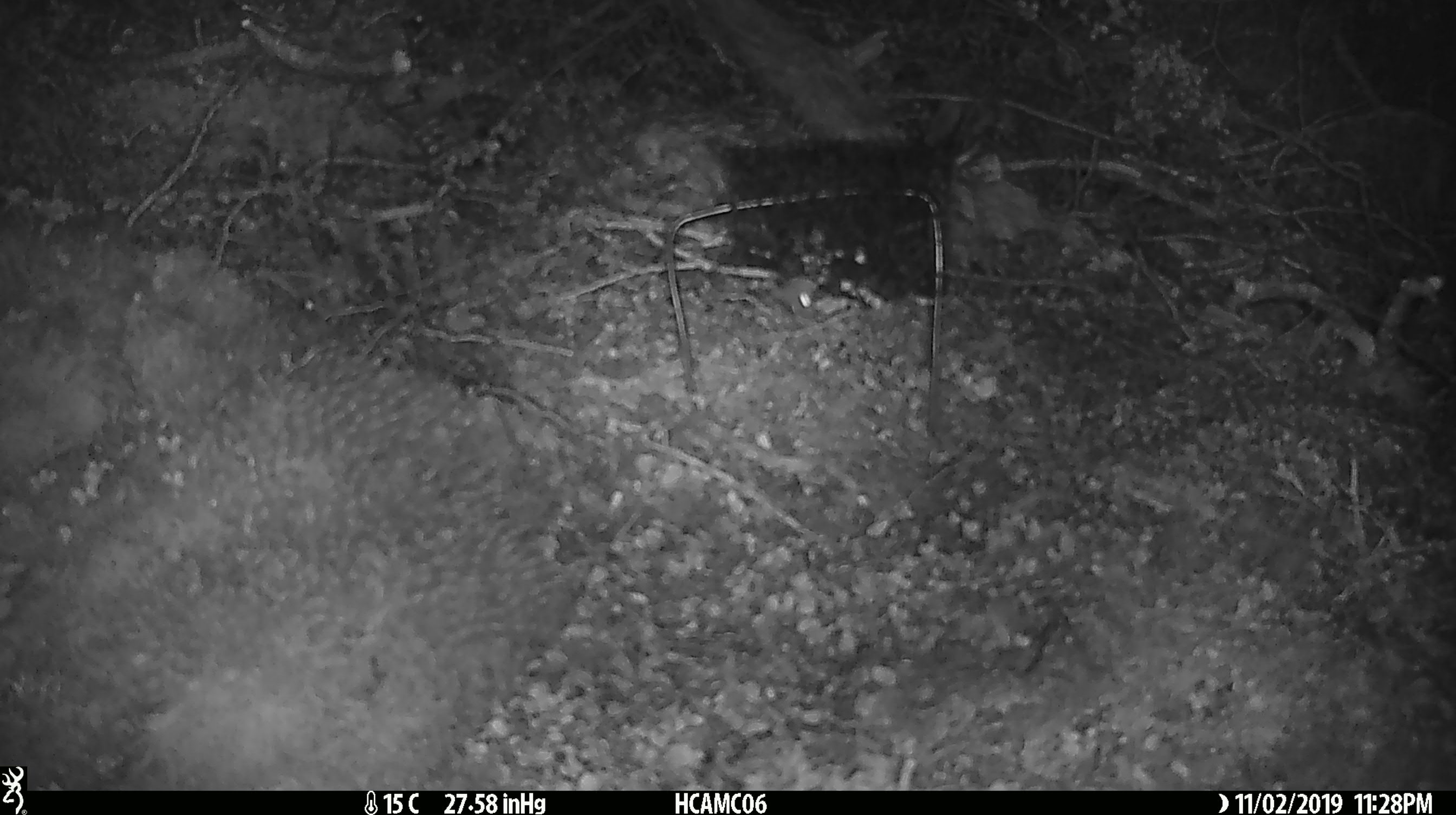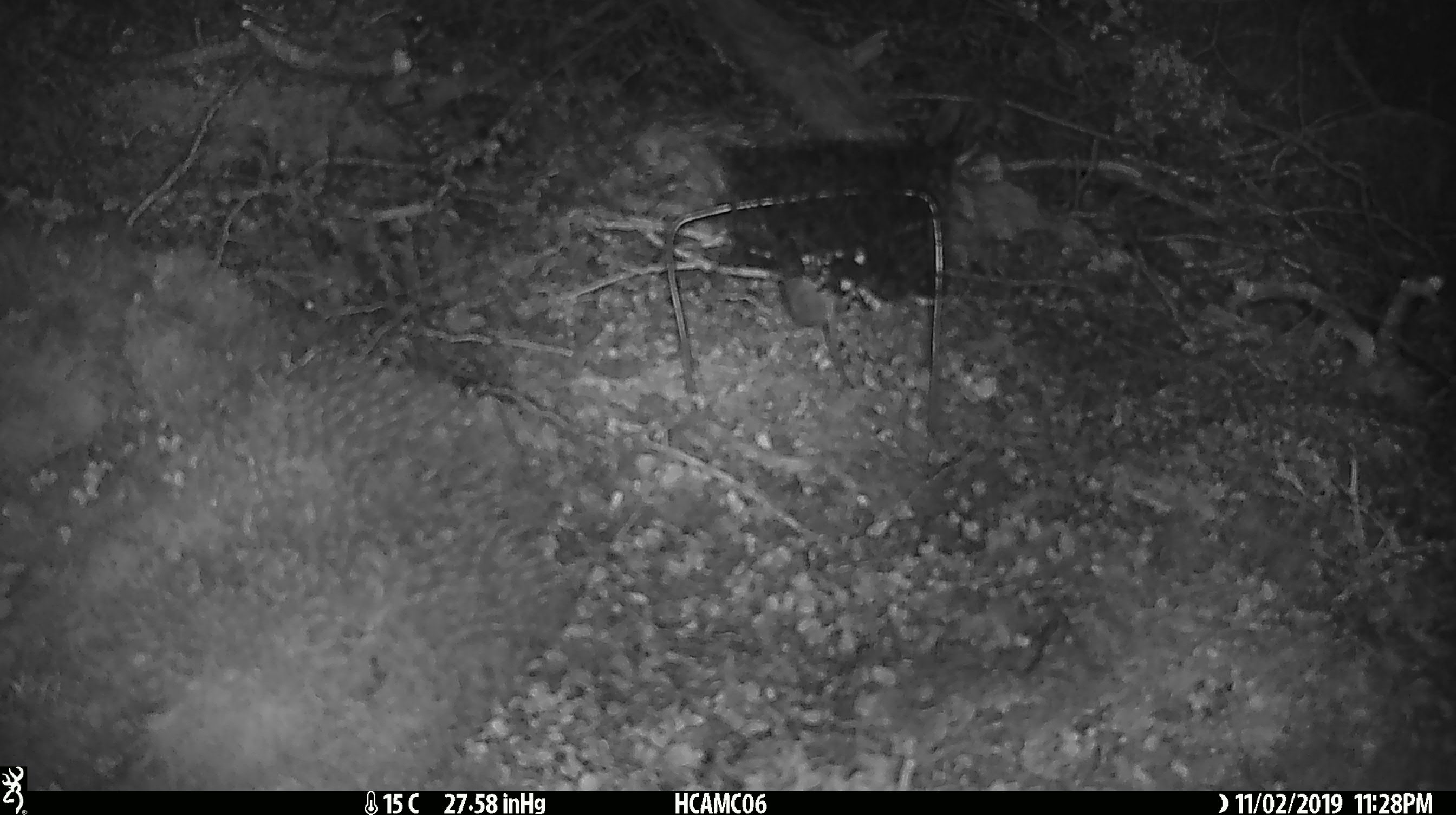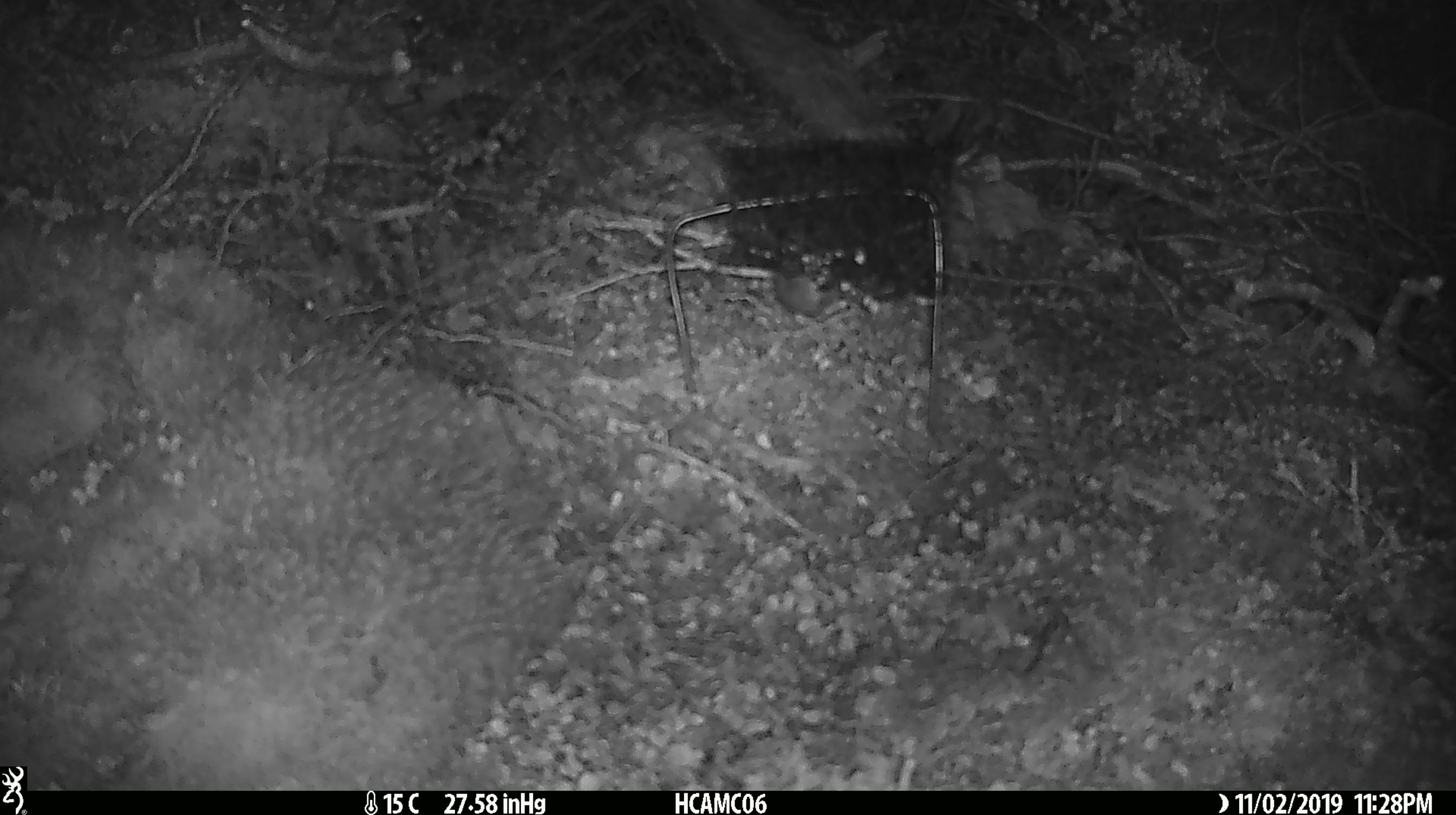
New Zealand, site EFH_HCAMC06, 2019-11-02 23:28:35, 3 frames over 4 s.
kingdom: Animalia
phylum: Chordata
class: Mammalia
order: Rodentia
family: Muridae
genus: Mus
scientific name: Mus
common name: mouse